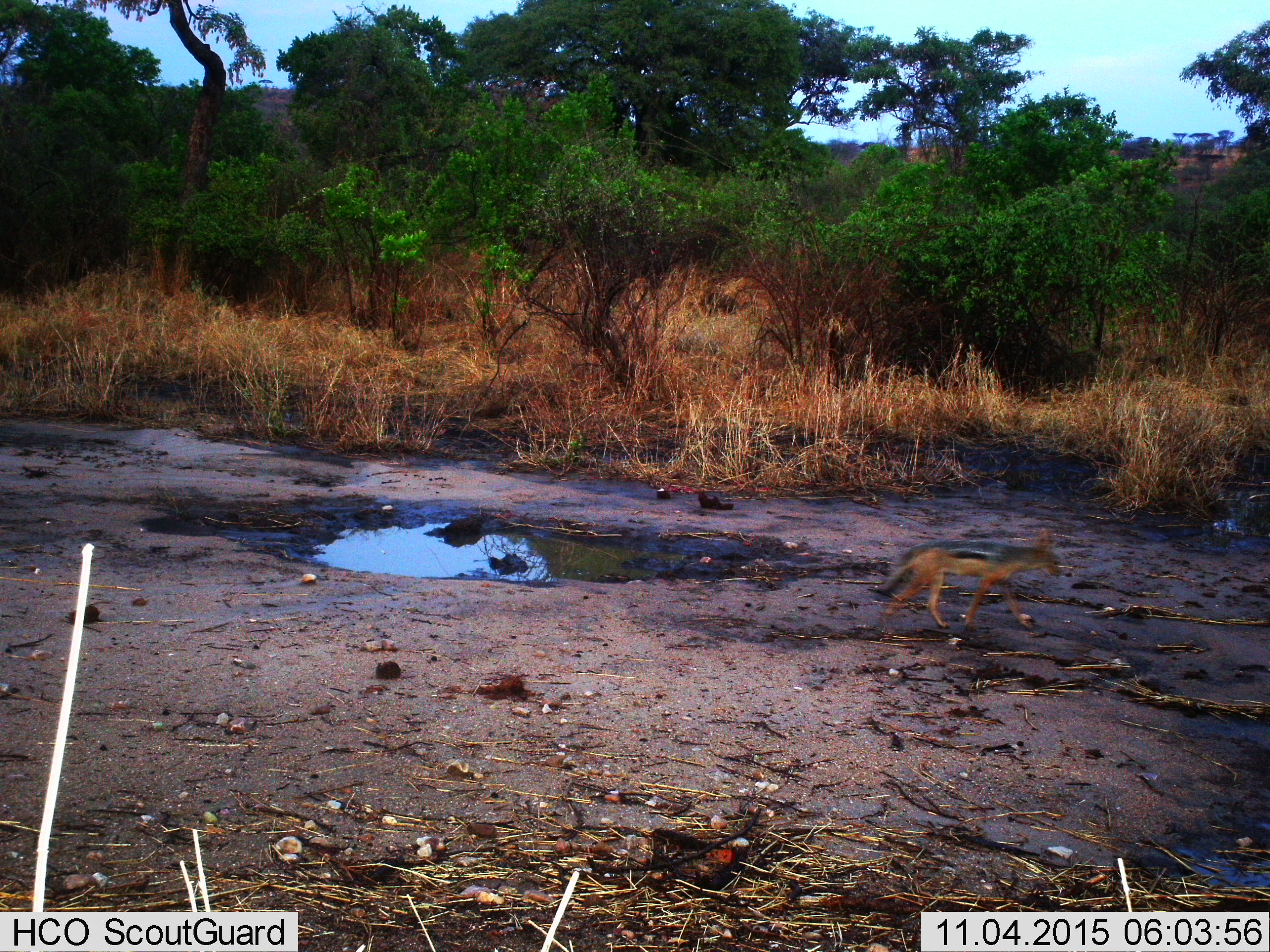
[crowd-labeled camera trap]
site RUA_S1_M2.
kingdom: Animalia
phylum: Chordata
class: Mammalia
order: Carnivora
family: Canidae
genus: Lupulella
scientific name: Lupulella mesomelas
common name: black-backed jackal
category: jackalblackbacked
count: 1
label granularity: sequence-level